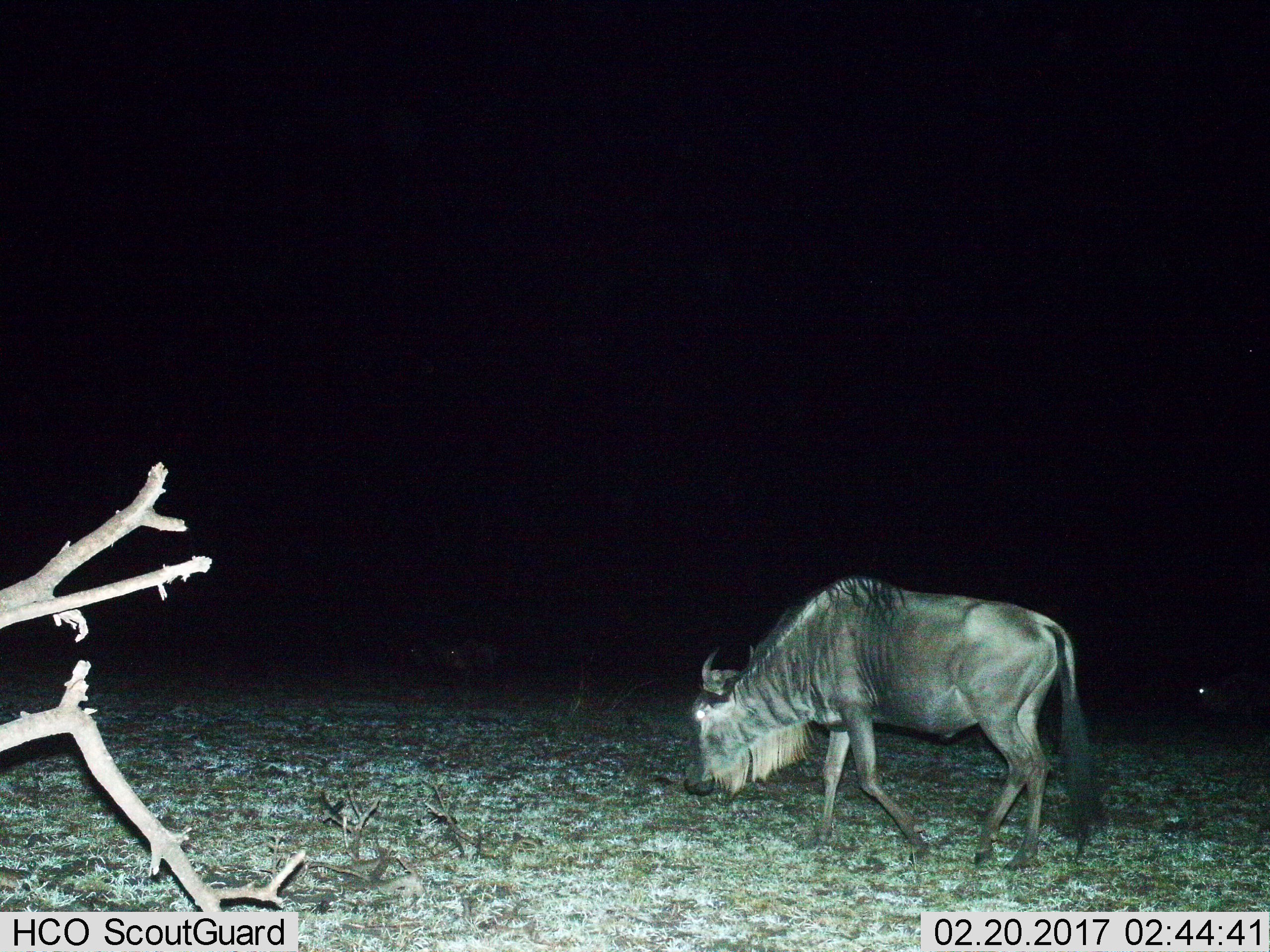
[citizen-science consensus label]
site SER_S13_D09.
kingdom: Animalia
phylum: Chordata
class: Mammalia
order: Artiodactyla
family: Bovidae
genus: Connochaetes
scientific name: Connochaetes taurinus taurinus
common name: blue wildebeest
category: wildebeestblue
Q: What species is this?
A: Wildebeestblue (blue wildebeest) (Connochaetes taurinus taurinus).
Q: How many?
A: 1.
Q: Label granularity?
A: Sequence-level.